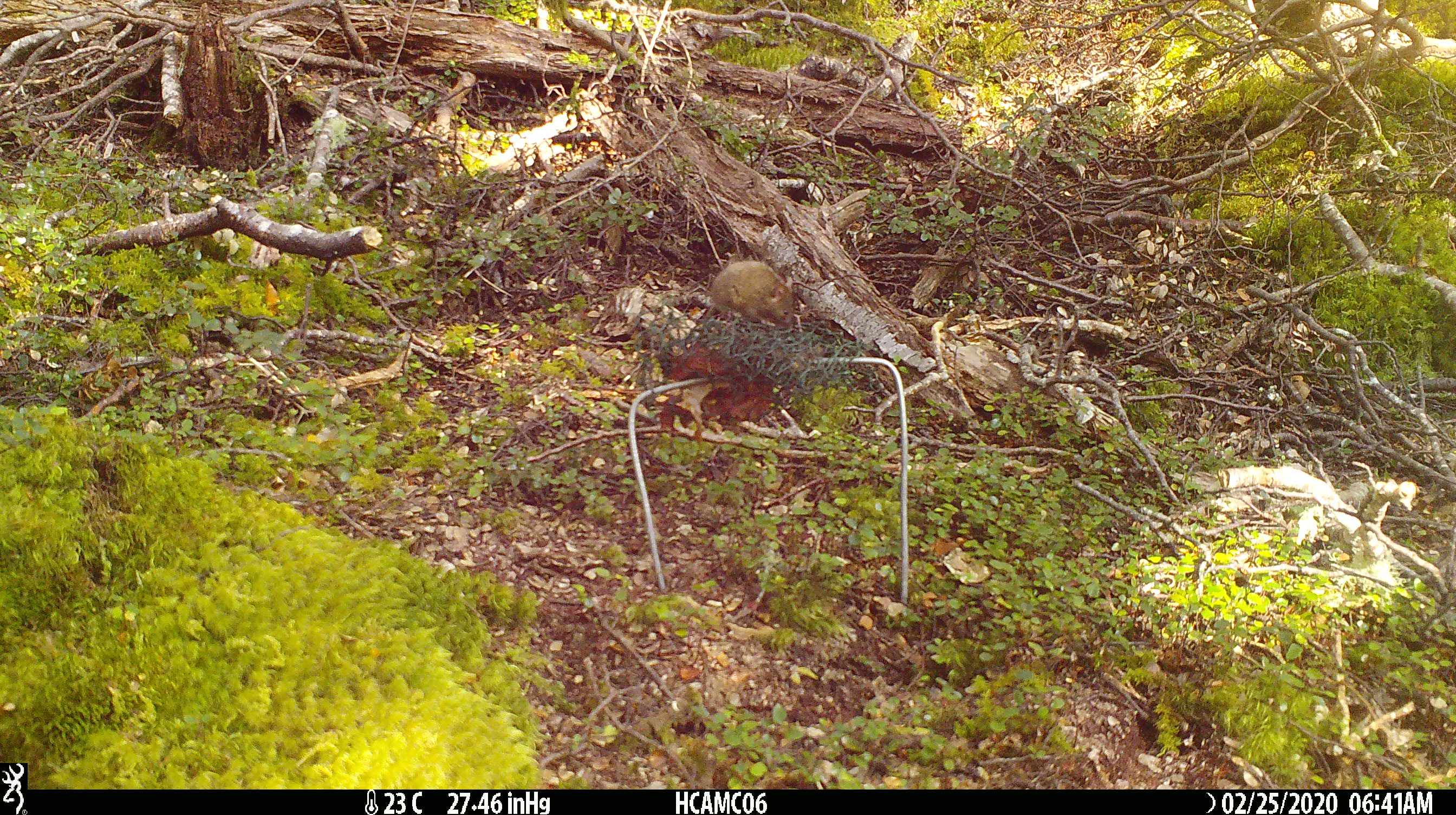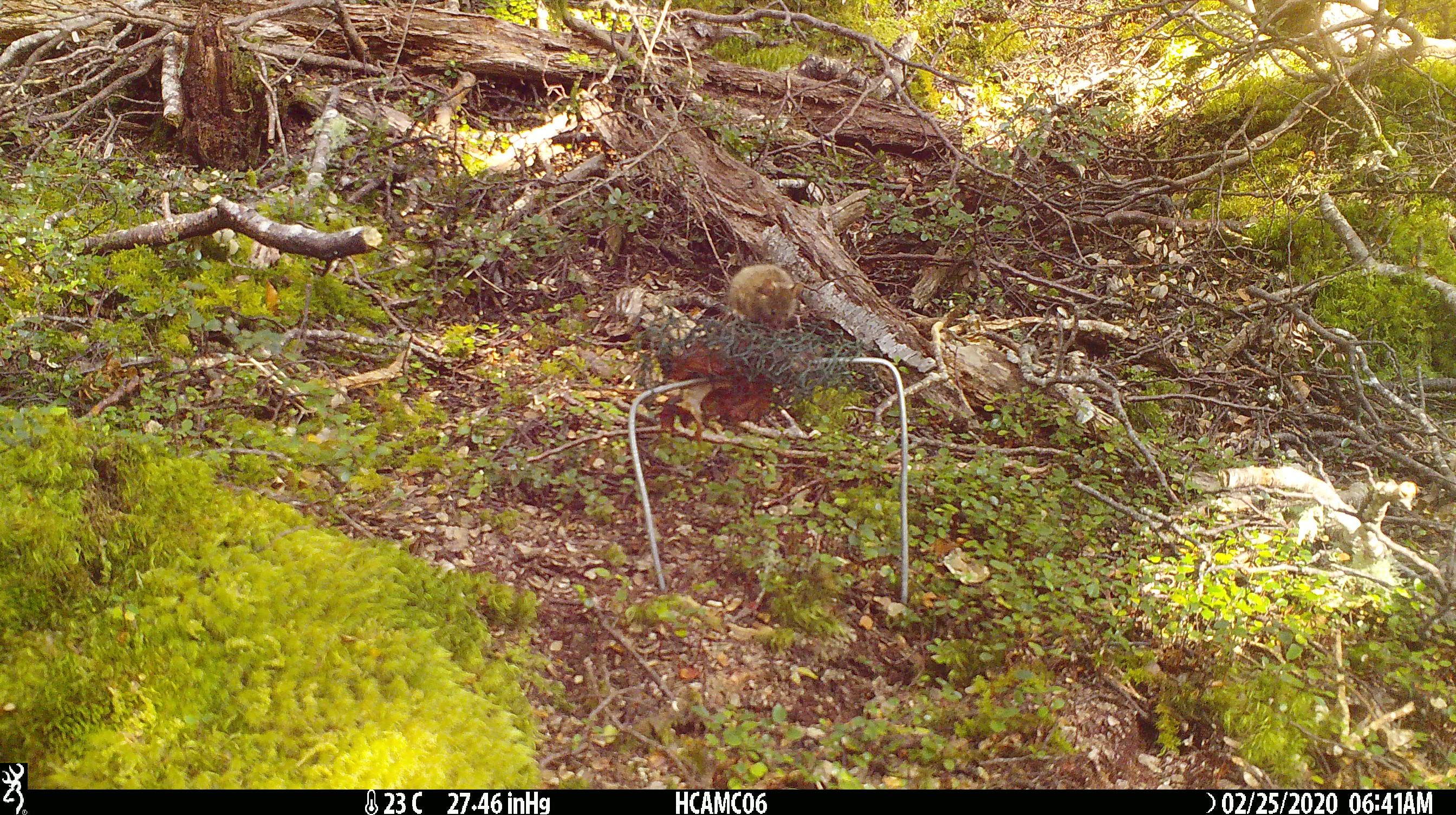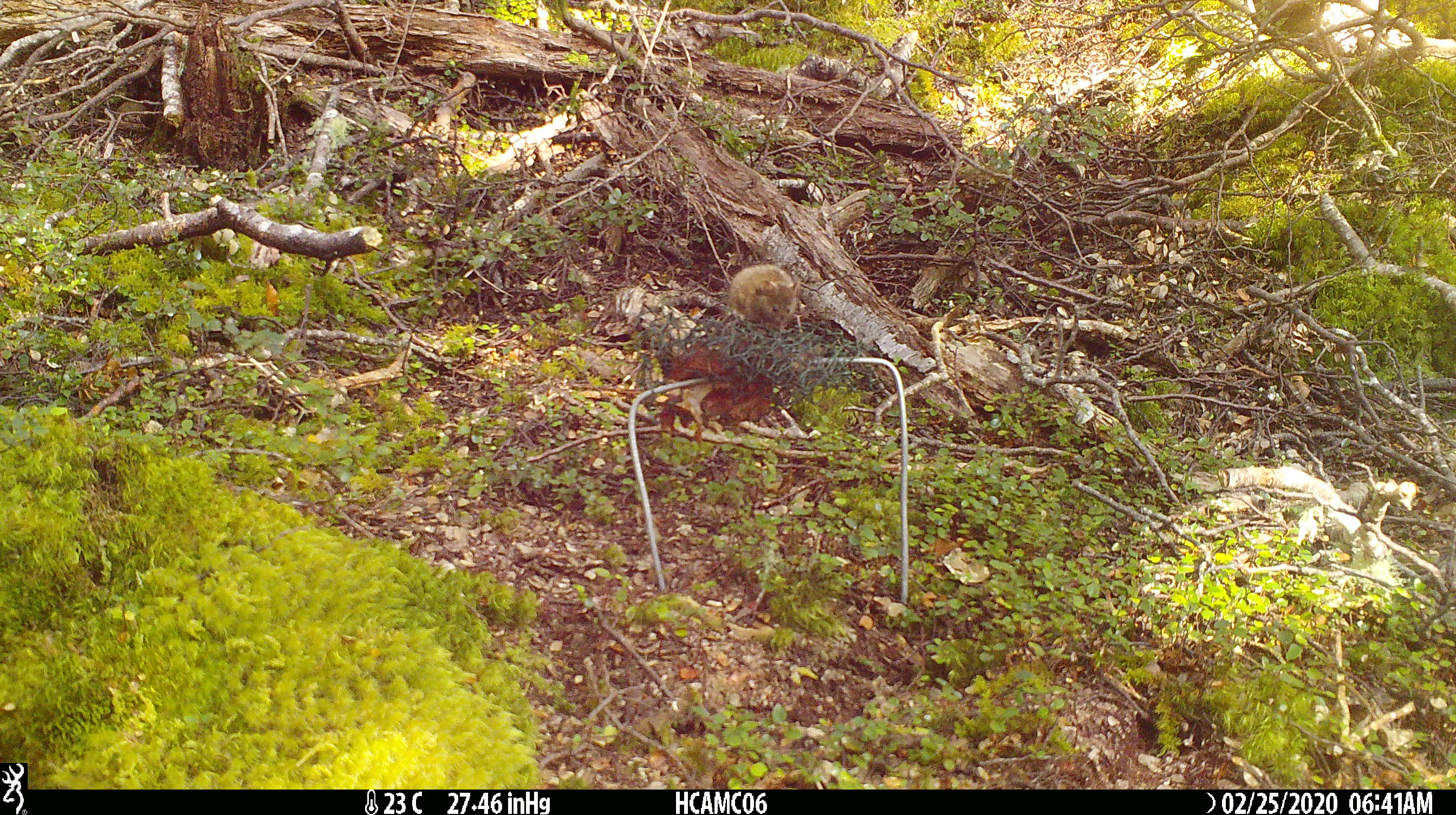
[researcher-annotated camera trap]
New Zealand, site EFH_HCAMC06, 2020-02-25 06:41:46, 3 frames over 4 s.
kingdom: Animalia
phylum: Chordata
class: Mammalia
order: Rodentia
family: Muridae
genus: Mus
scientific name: Mus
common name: mouse